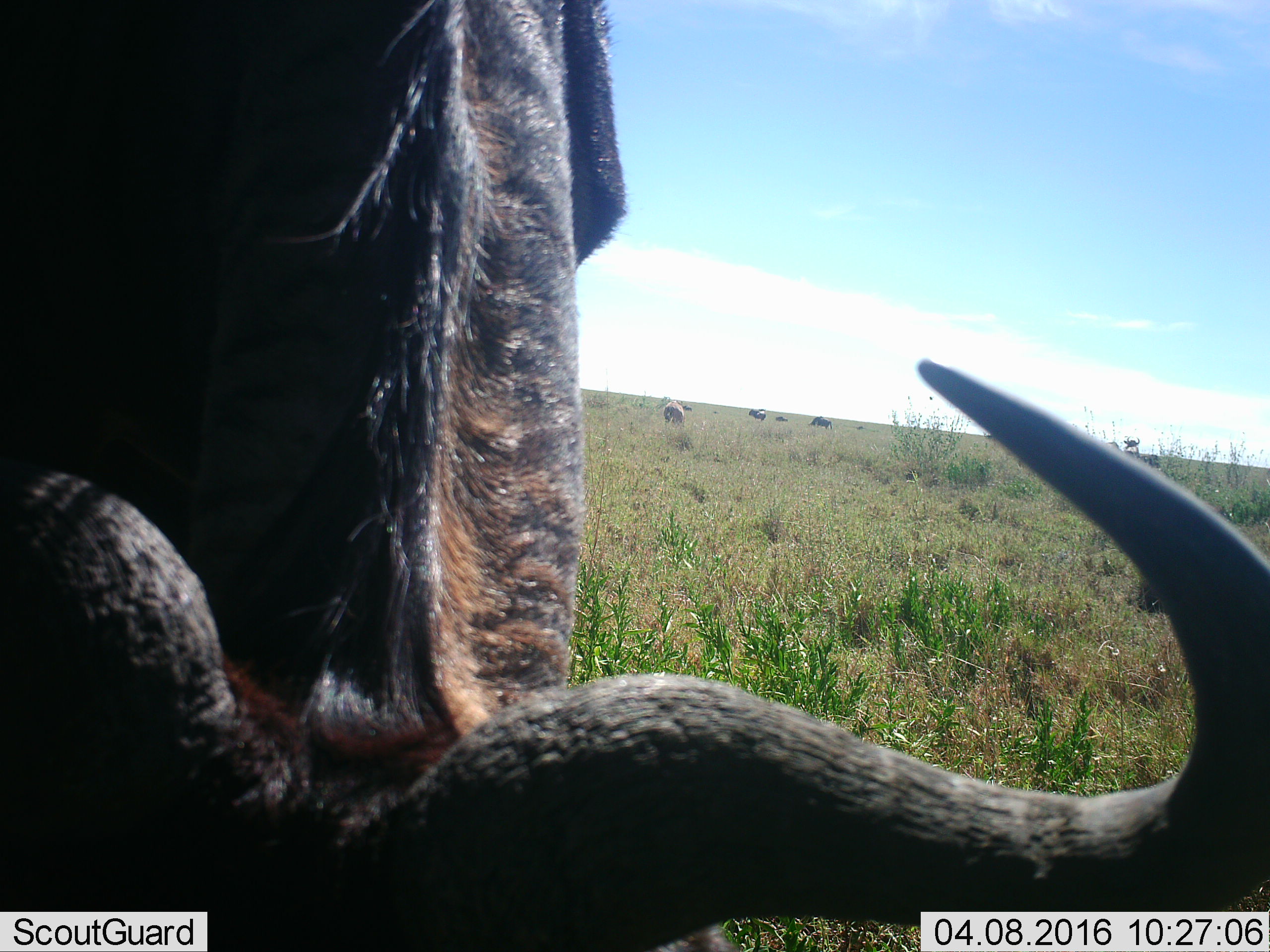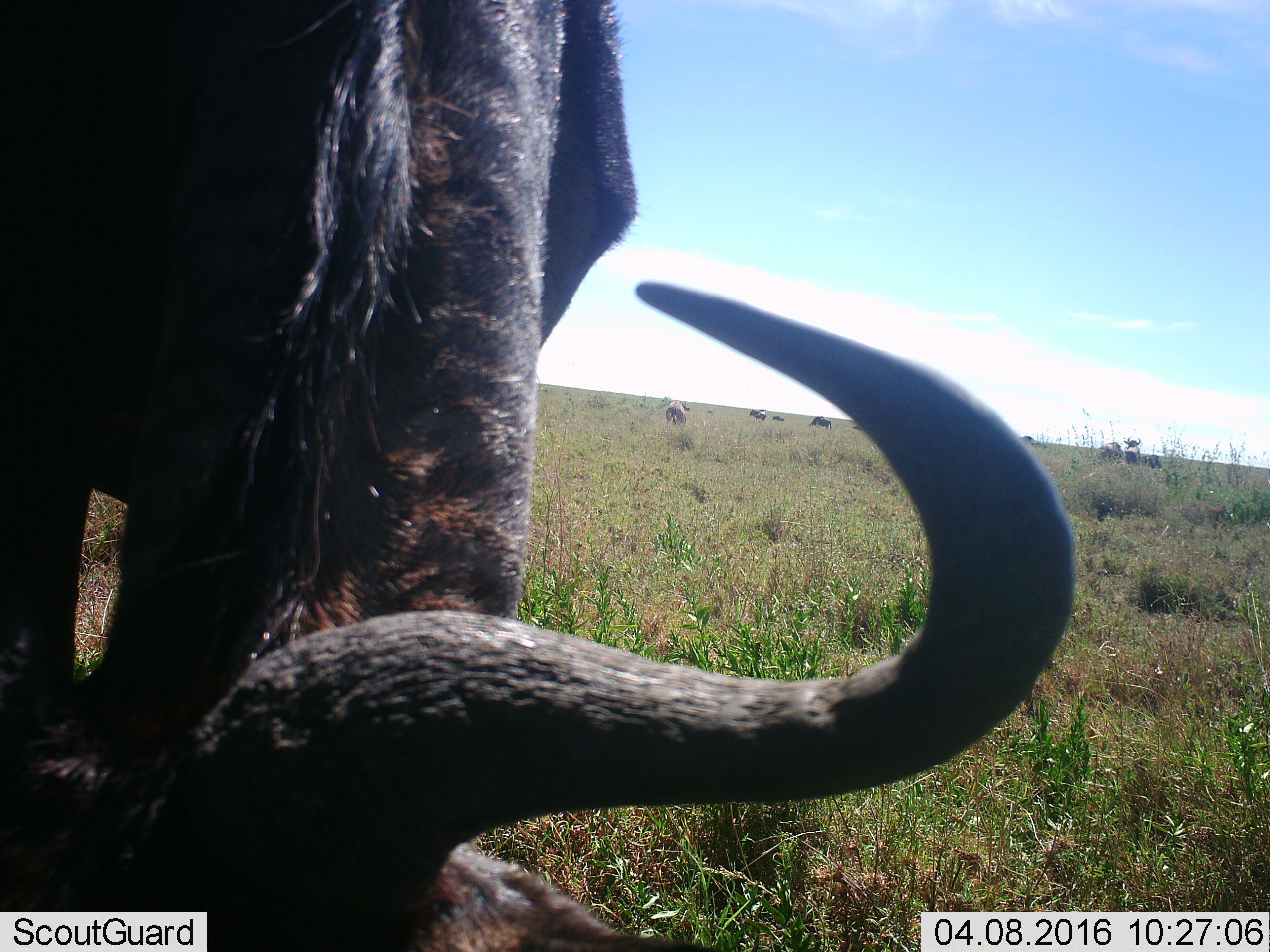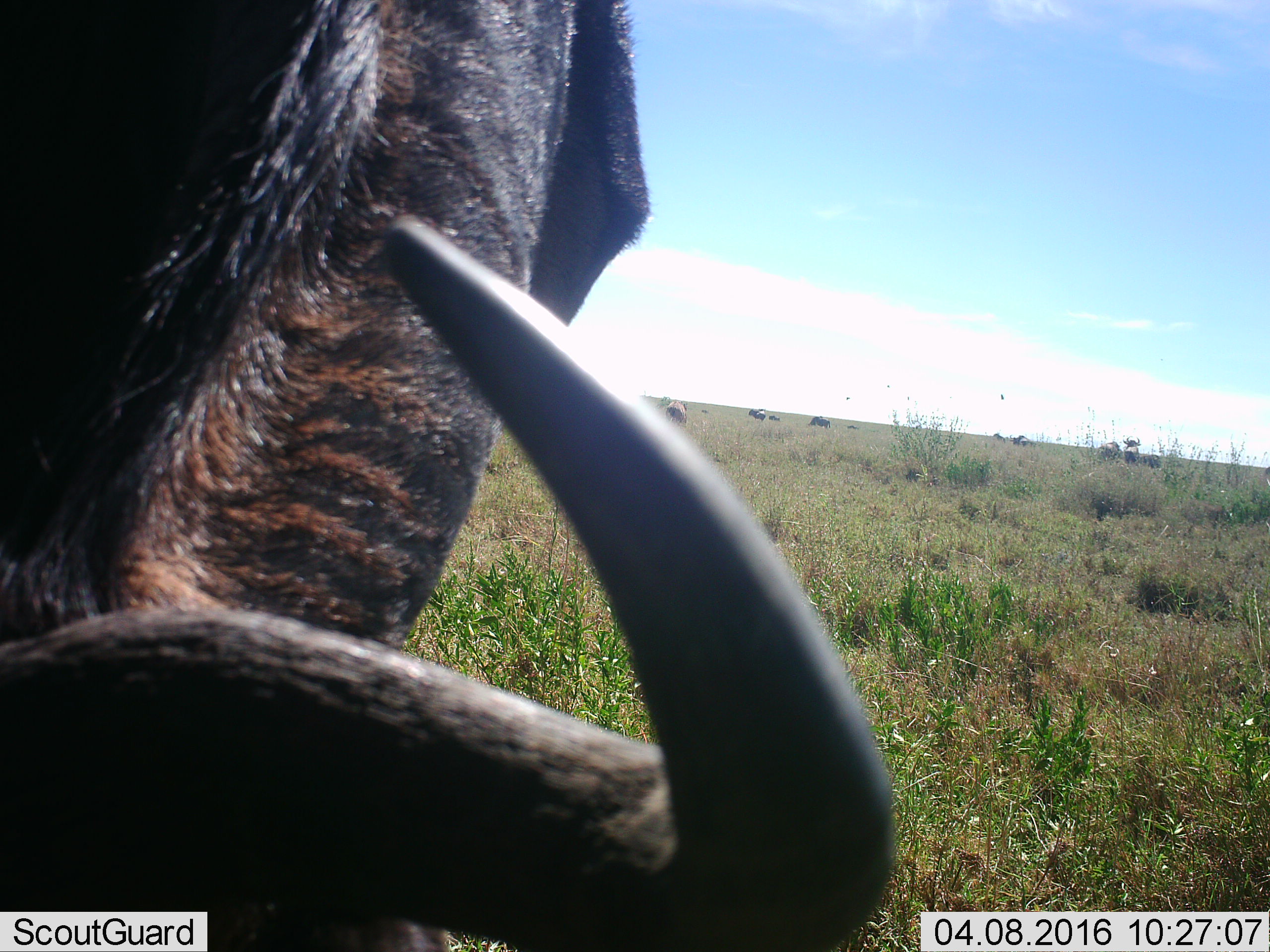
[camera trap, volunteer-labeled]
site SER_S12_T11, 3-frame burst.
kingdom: Animalia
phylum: Chordata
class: Mammalia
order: Artiodactyla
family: Bovidae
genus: Connochaetes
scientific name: Connochaetes taurinus taurinus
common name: blue wildebeest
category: wildebeestblue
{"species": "wildebeestblue (blue wildebeest) (Connochaetes taurinus taurinus)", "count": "1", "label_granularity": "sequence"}